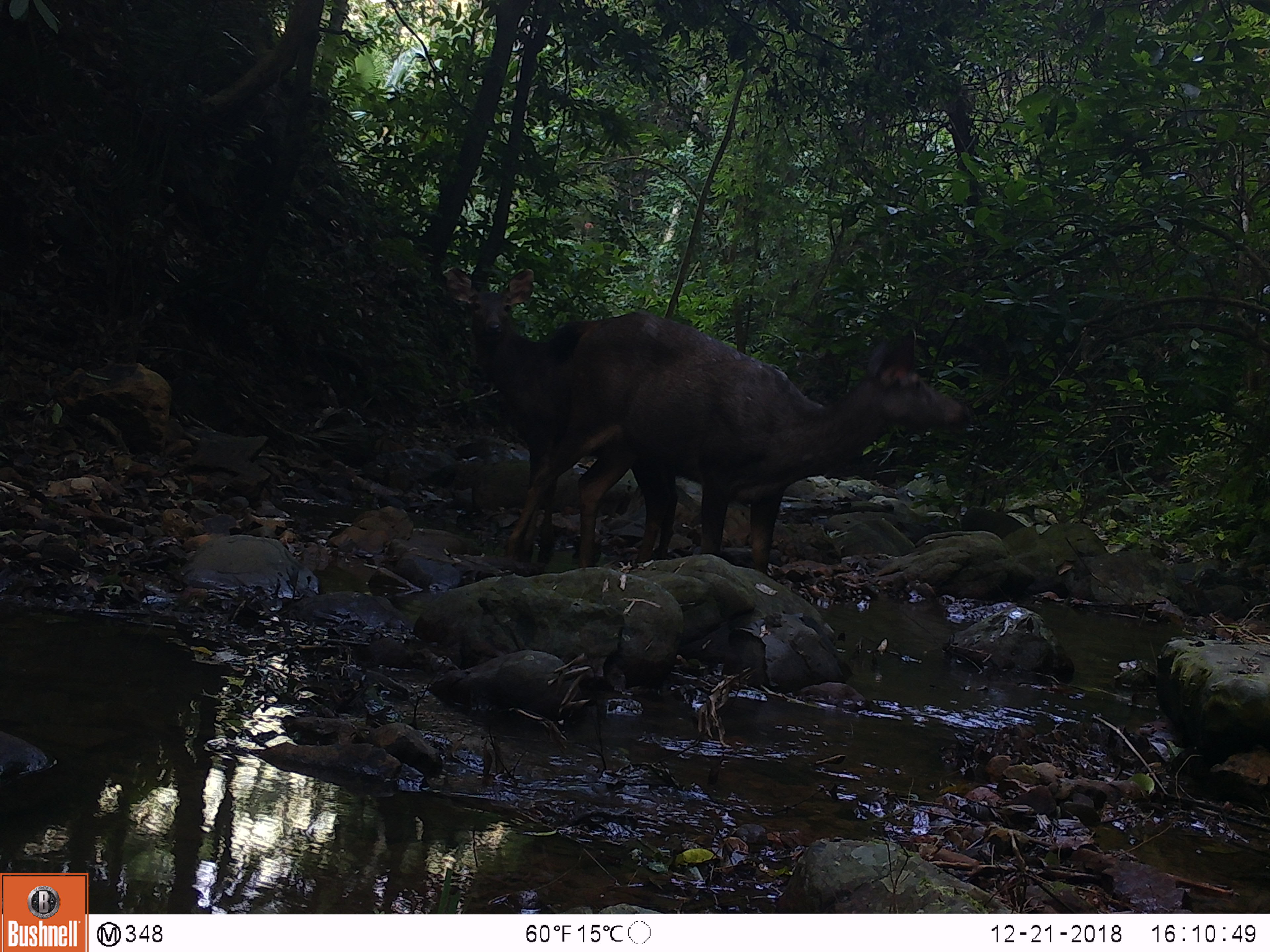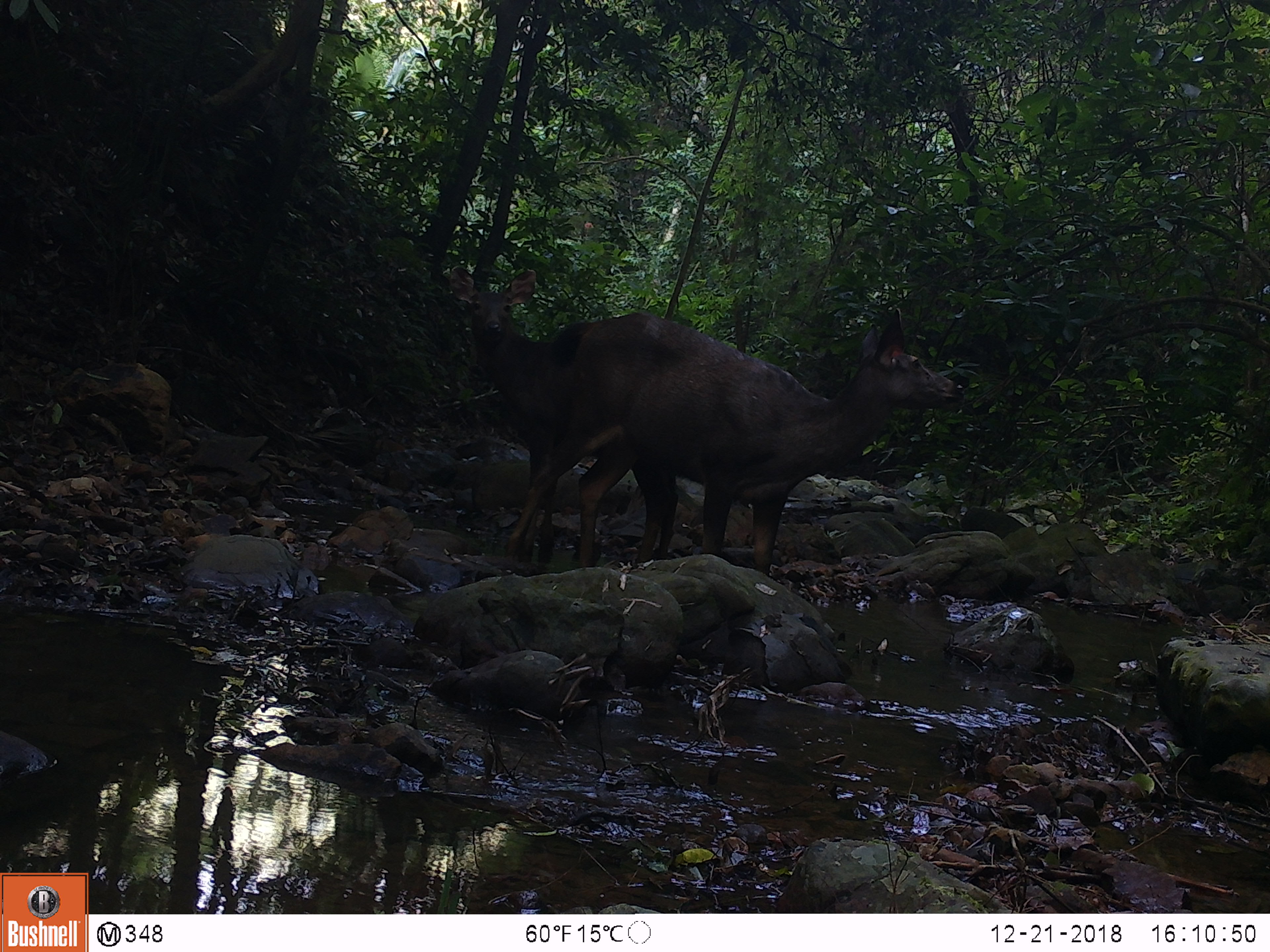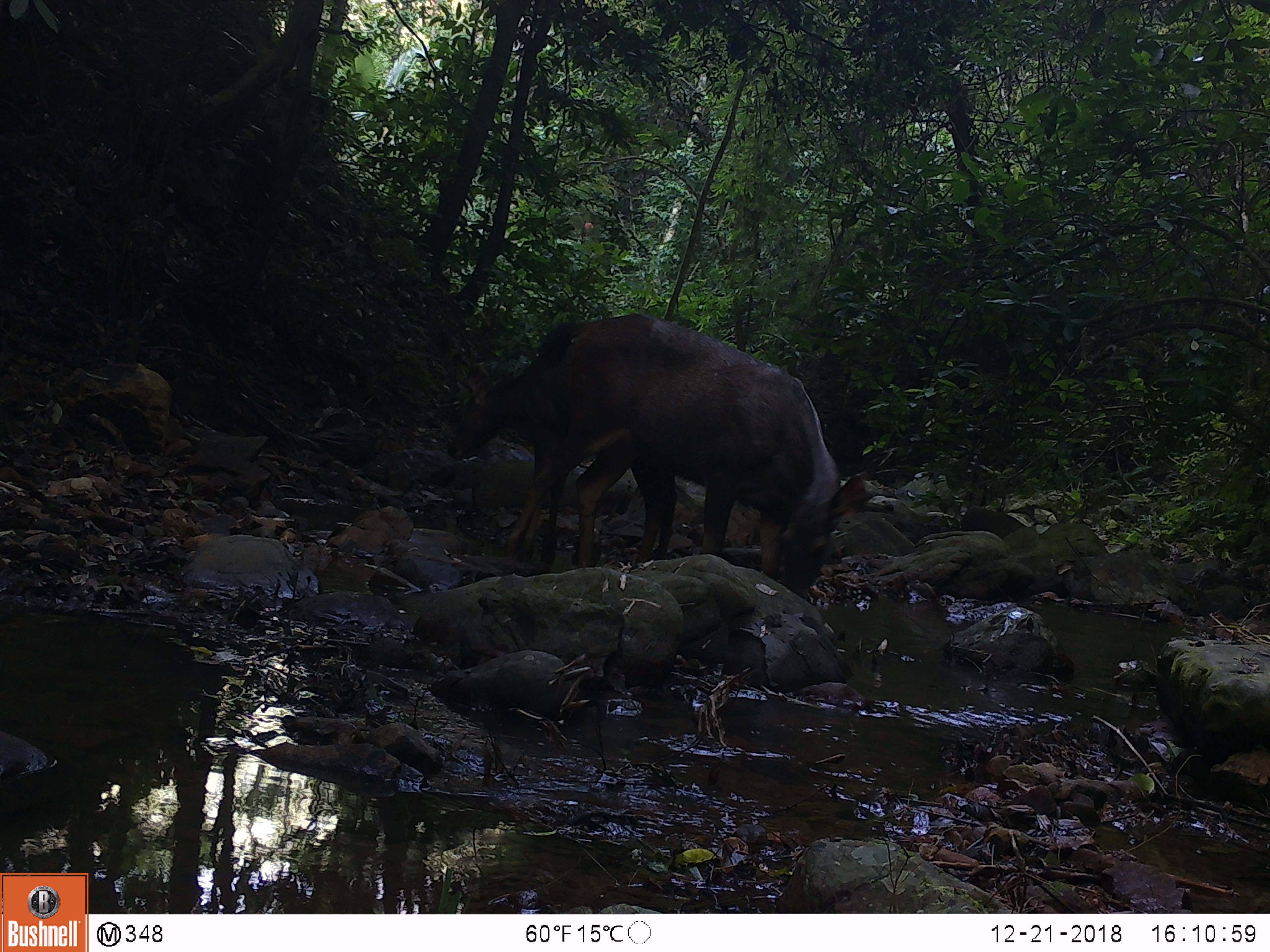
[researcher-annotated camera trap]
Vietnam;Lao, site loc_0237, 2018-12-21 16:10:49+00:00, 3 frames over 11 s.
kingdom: Animalia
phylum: Chordata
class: Mammalia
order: Artiodactyla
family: Cervidae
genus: Rusa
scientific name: Rusa unicolor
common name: sambar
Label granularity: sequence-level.